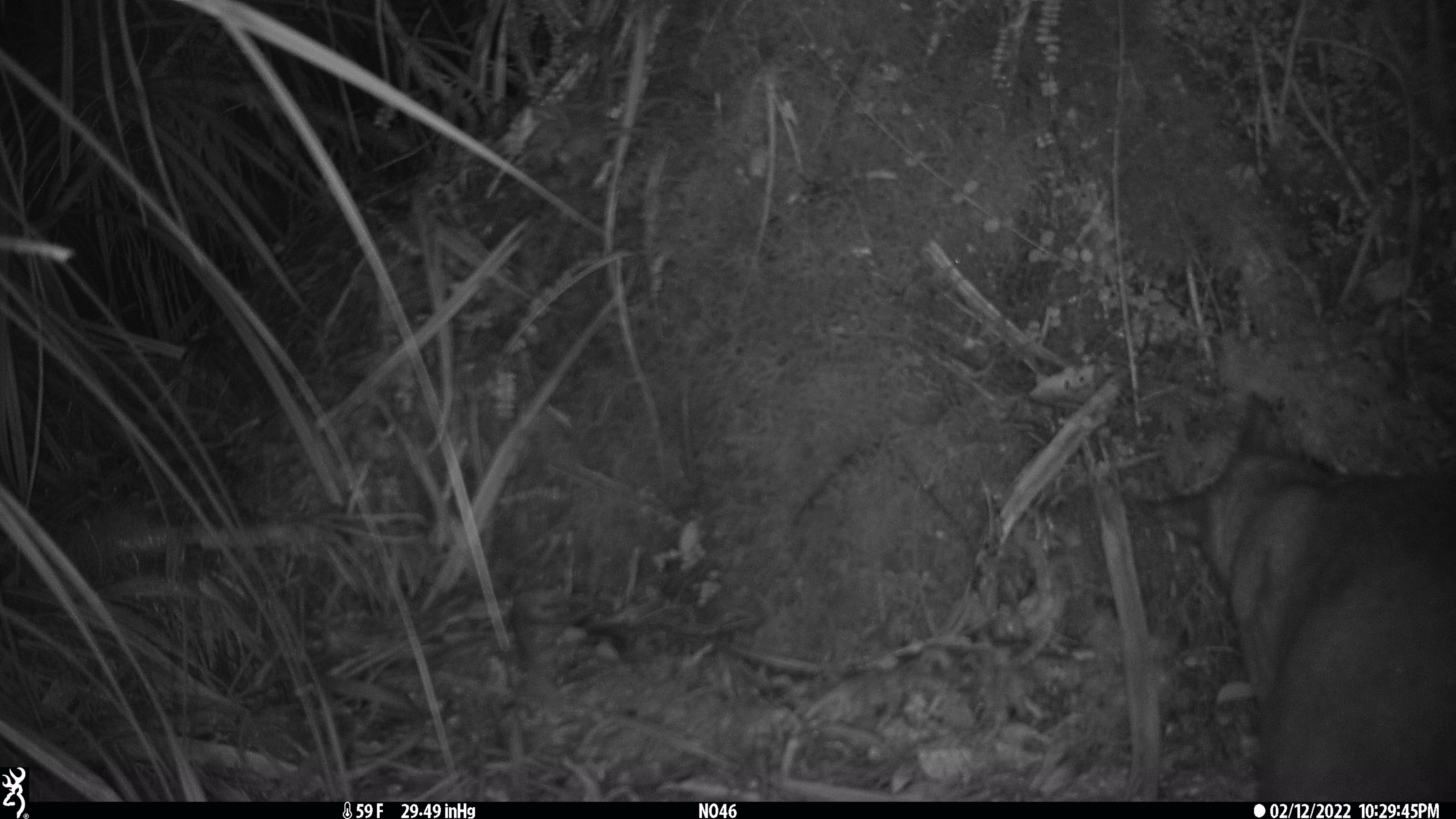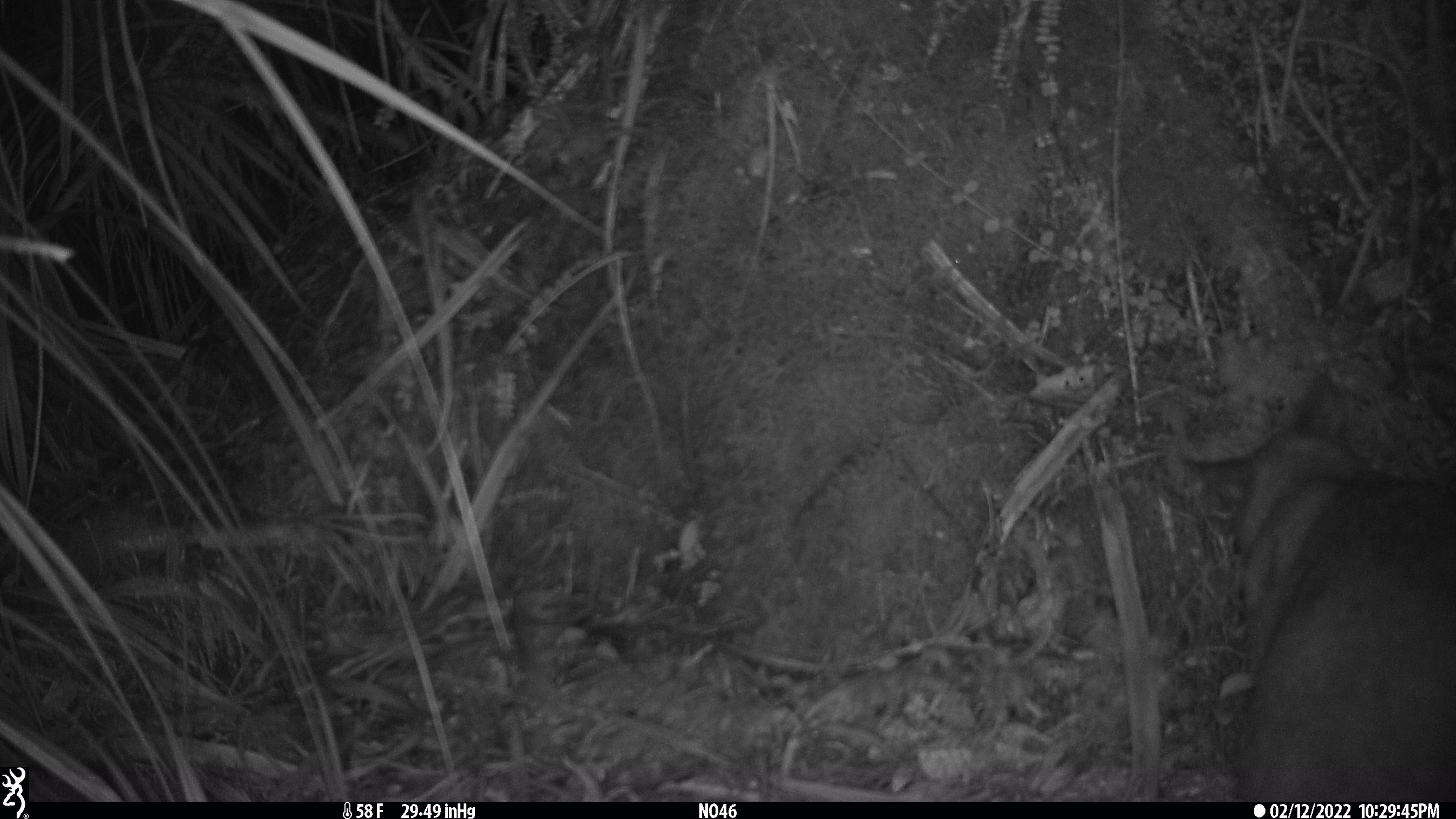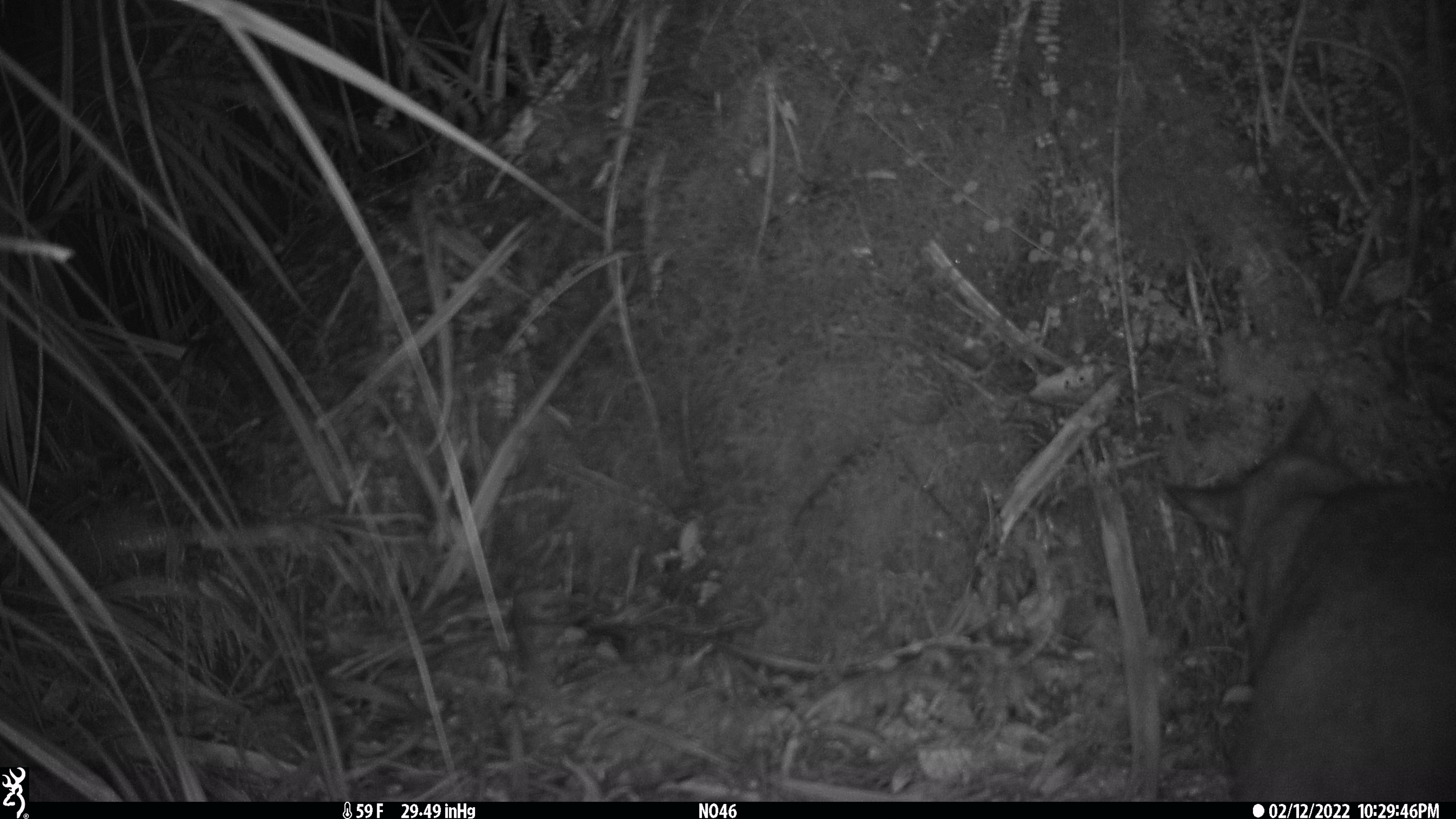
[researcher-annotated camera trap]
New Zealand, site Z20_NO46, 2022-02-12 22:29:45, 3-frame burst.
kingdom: Animalia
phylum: Chordata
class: Mammalia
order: Diprotodontia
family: Phalangeridae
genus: Trichosurus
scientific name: Trichosurus vulpecula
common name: common brushtail possum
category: possum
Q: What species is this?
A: Possum (common brushtail possum) (Trichosurus vulpecula).